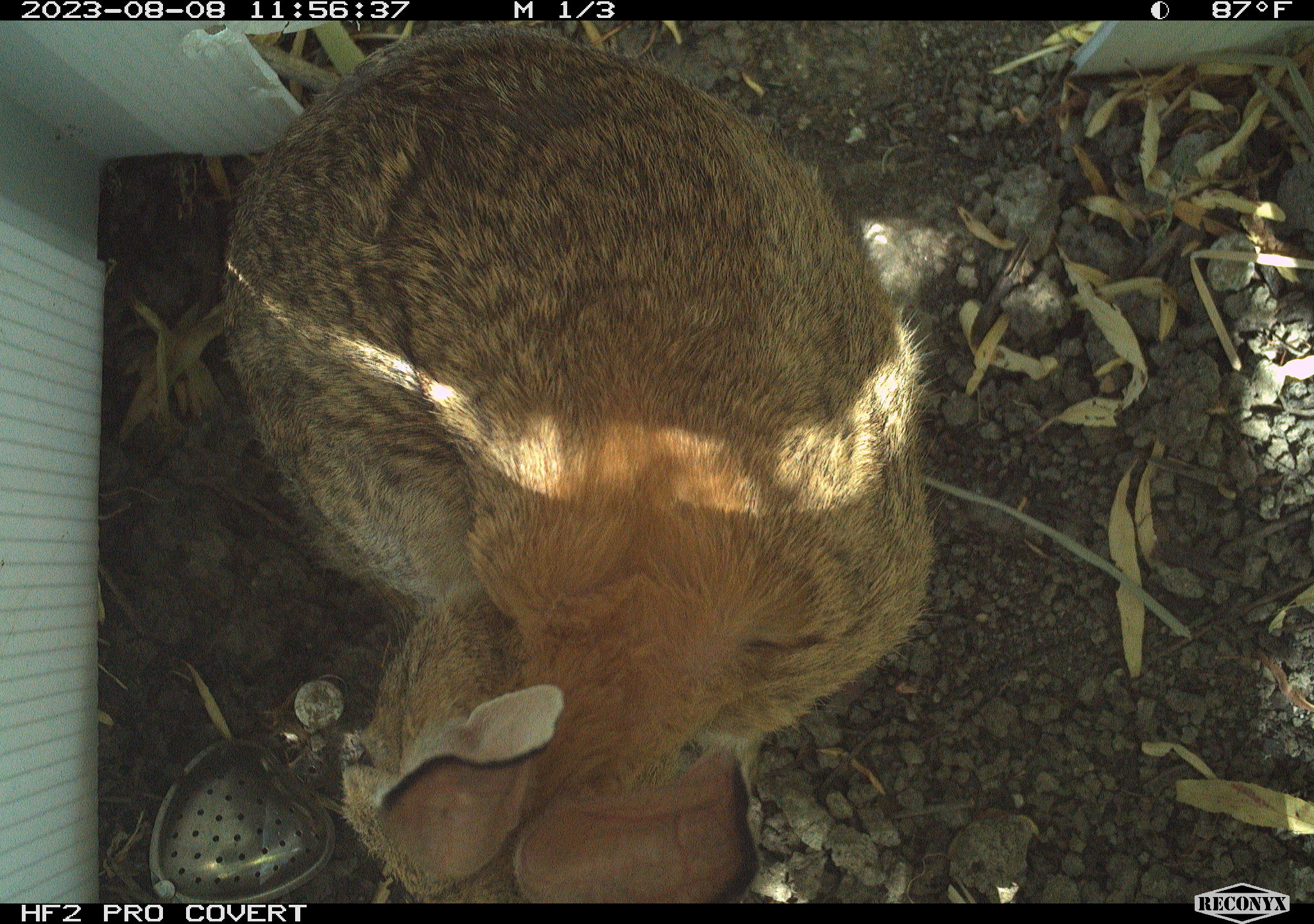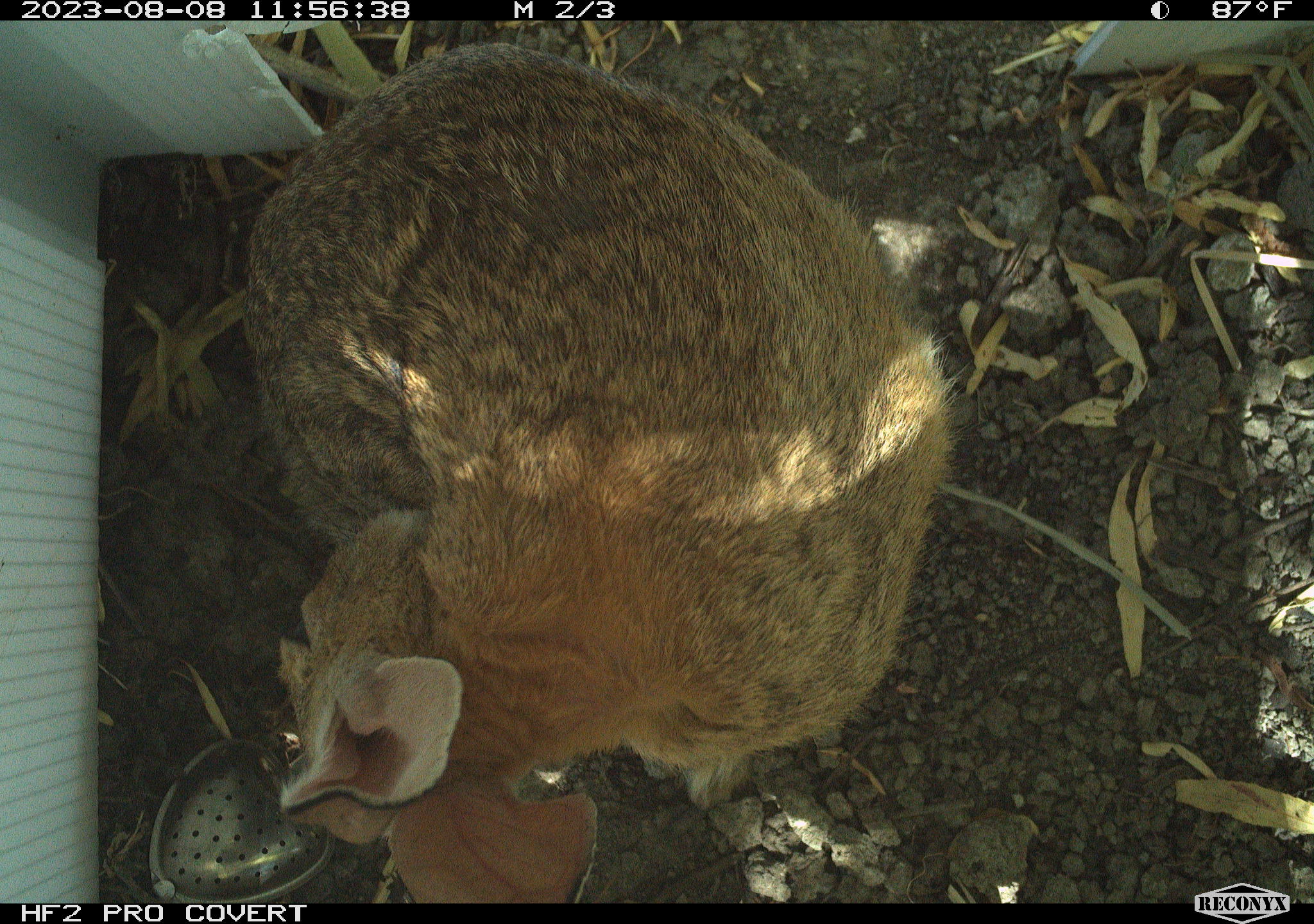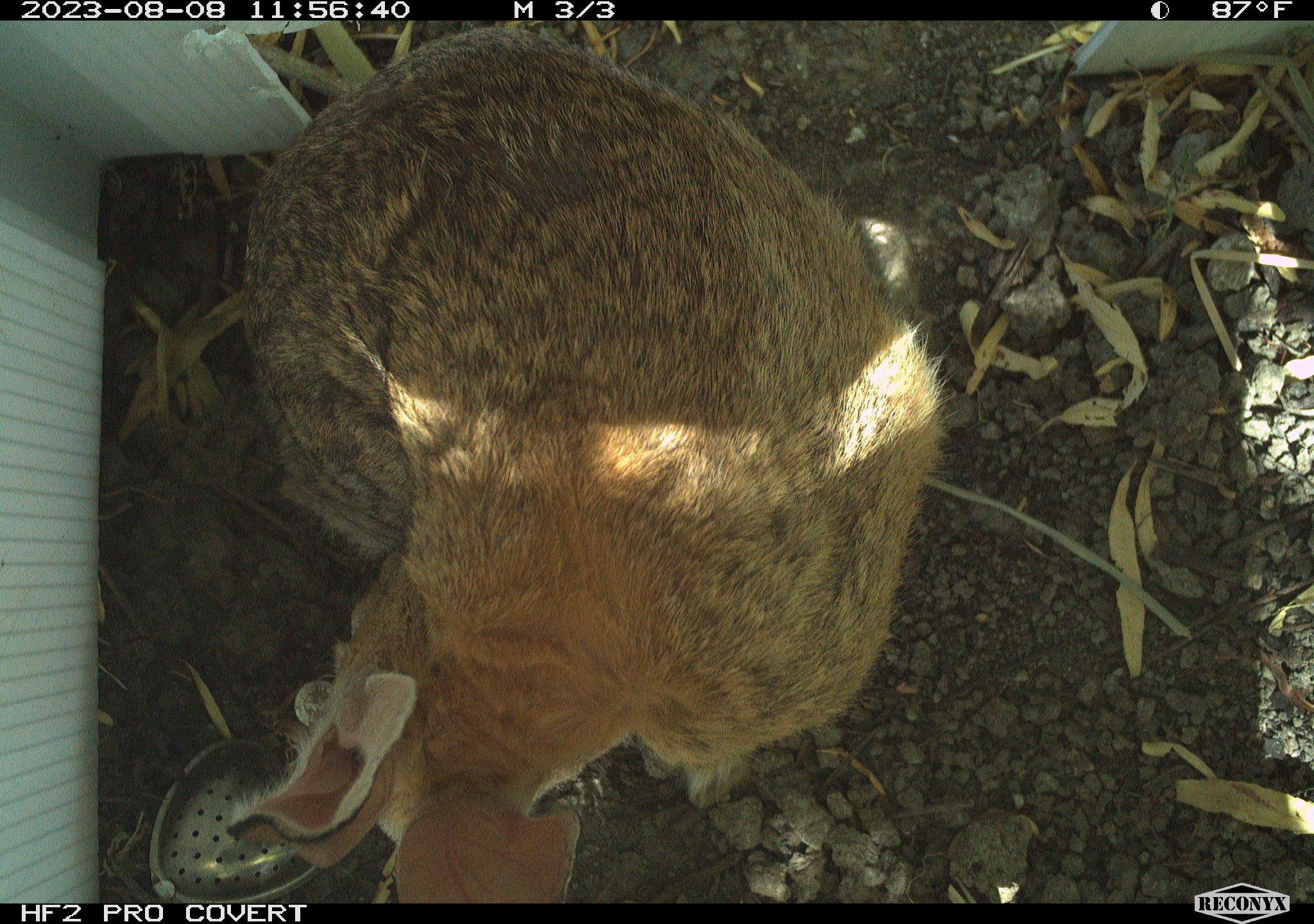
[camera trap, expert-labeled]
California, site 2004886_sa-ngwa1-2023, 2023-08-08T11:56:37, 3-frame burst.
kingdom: Animalia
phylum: Chordata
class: Mammalia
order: Lagomorpha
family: Leporidae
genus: Sylvilagus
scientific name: Sylvilagus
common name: cottontail rabbits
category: sylvilagus species